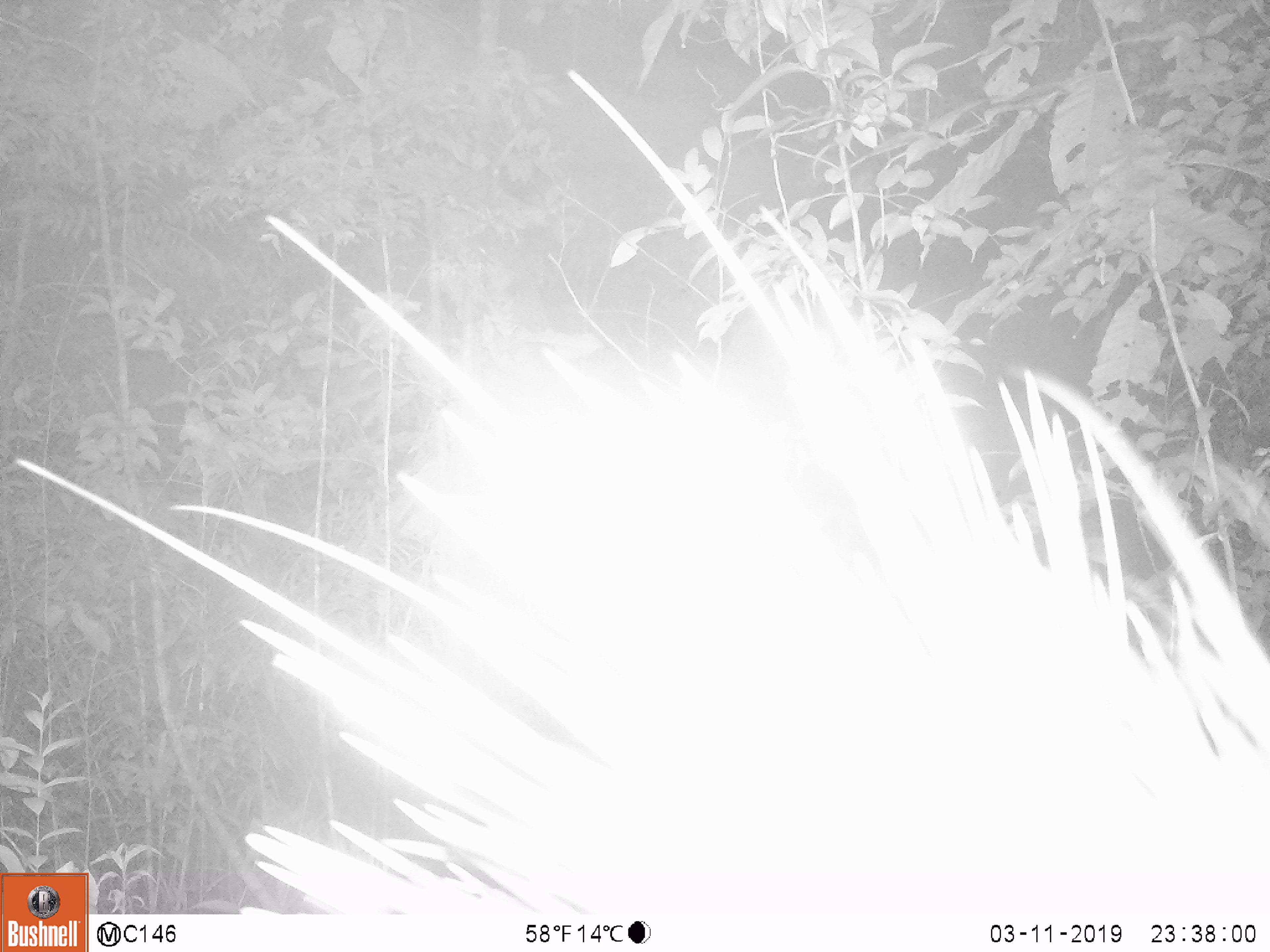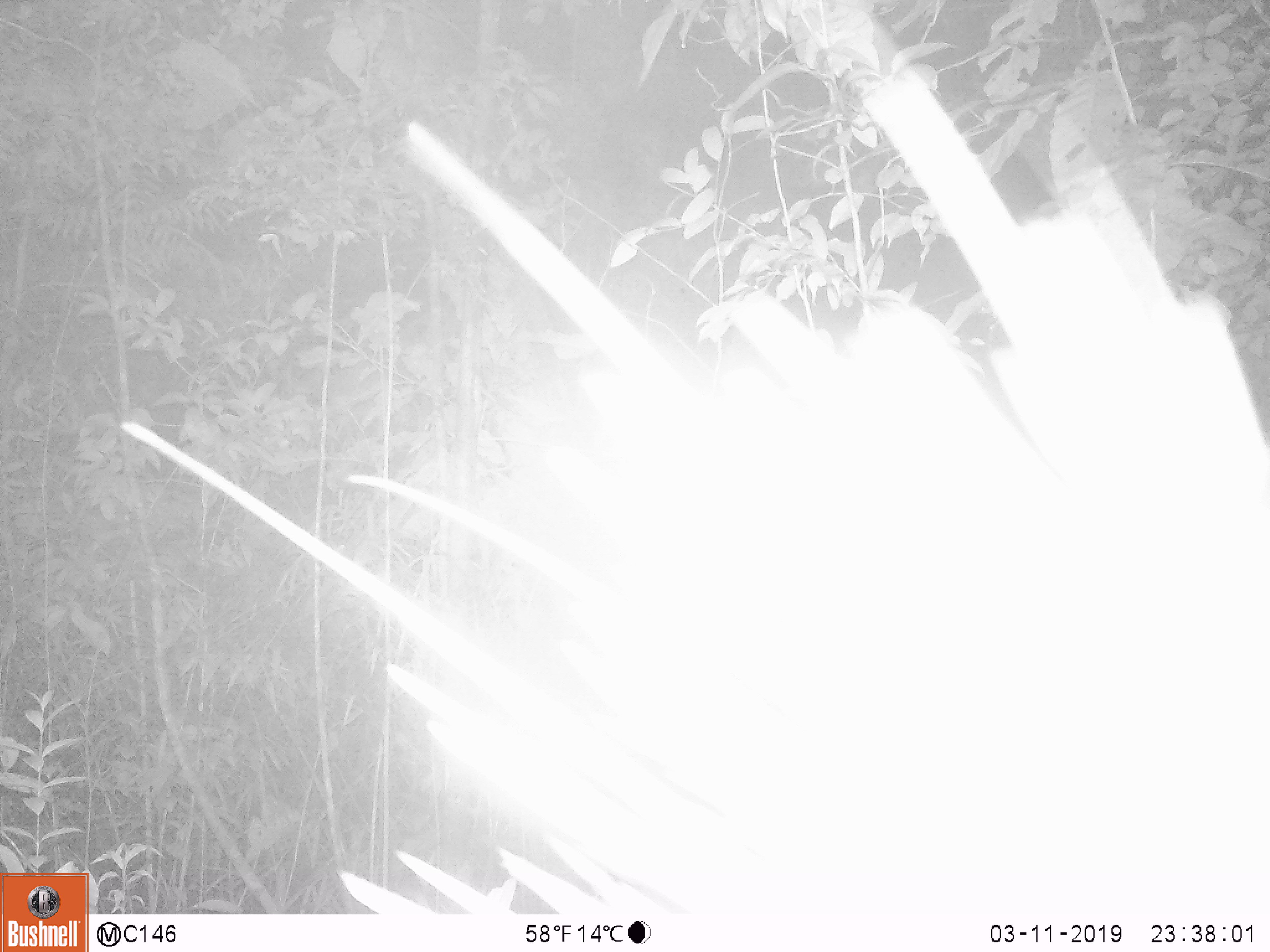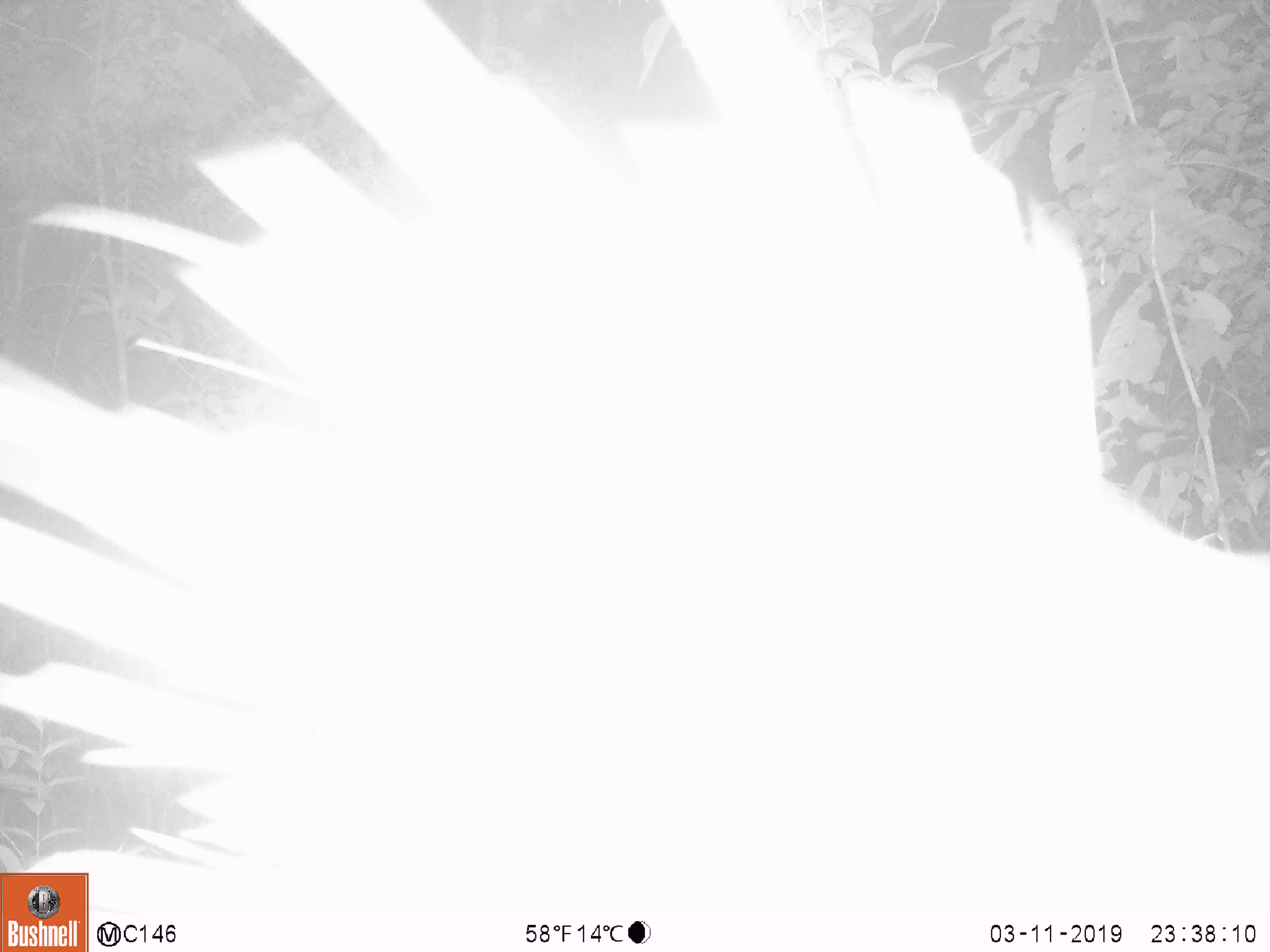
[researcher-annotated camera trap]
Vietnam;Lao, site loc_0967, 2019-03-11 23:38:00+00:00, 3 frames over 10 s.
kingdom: Animalia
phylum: Chordata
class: Mammalia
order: Rodentia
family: Hystricidae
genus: Hystrix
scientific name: Hystrix brachyura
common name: malayan porcupine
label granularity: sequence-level